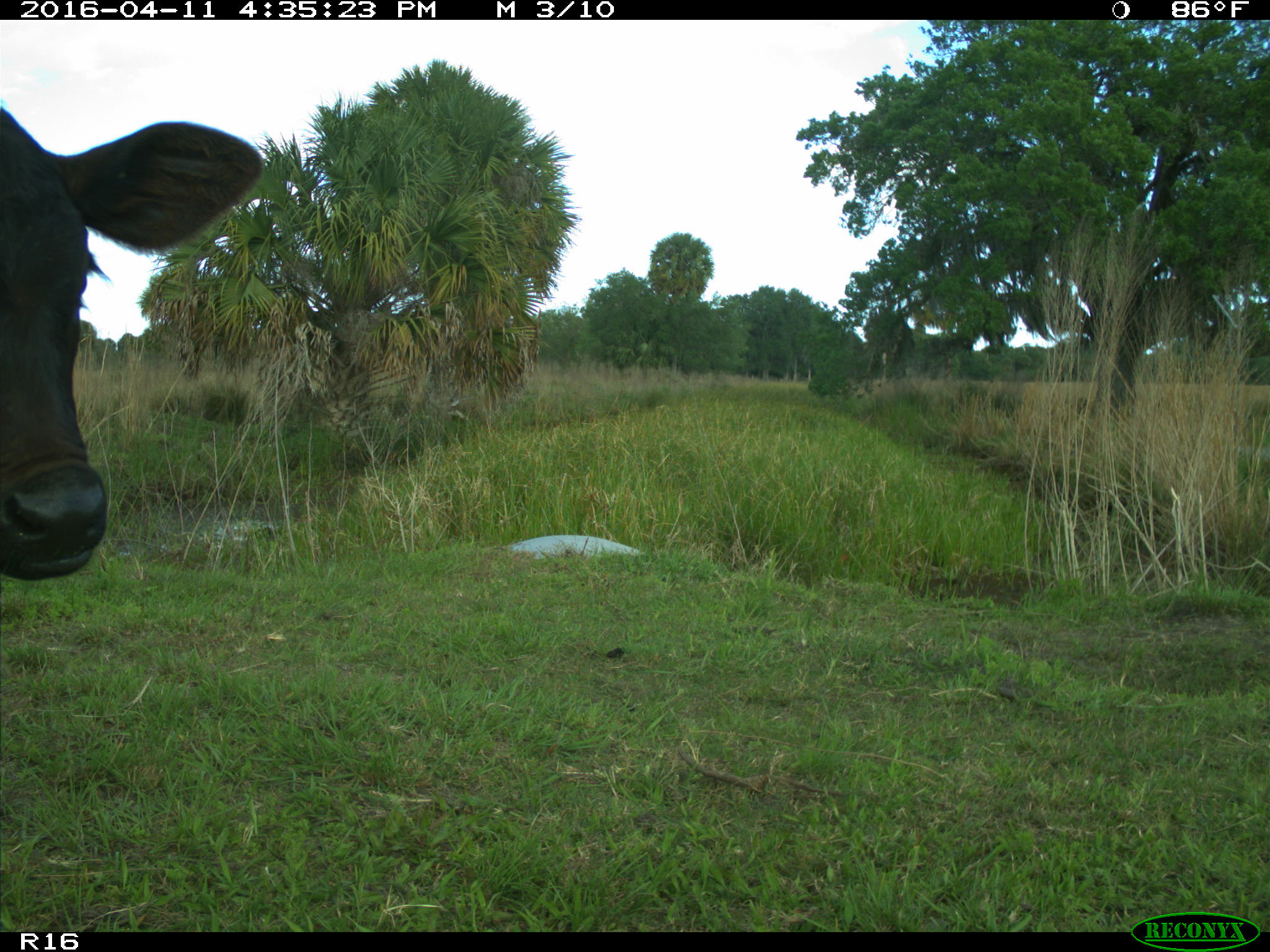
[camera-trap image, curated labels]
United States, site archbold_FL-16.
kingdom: Animalia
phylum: Chordata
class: Mammalia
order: Artiodactyla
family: Bovidae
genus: Bos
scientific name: Bos taurus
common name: domestic cow